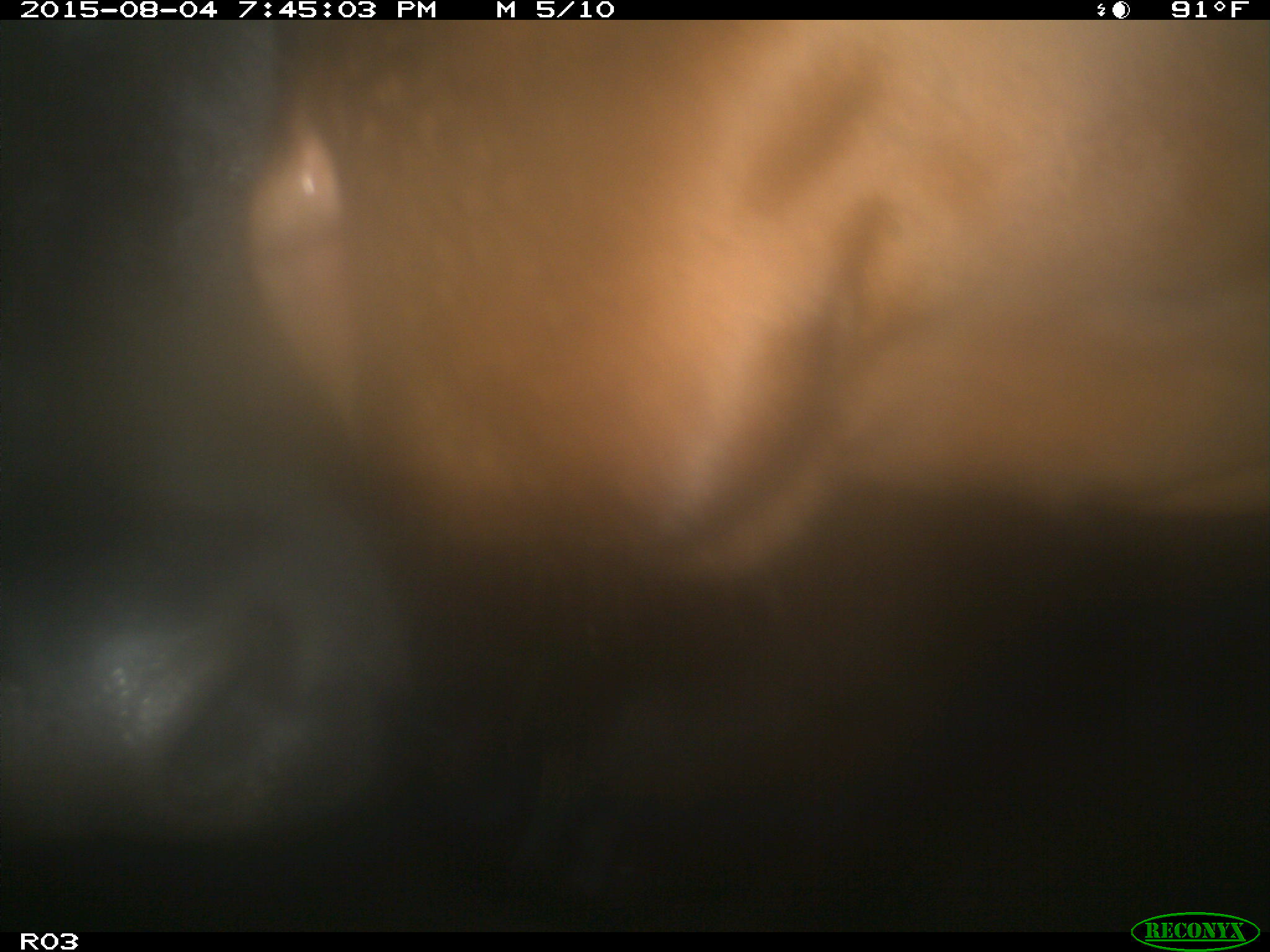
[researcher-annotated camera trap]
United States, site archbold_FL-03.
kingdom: Animalia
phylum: Chordata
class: Mammalia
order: Artiodactyla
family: Bovidae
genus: Bos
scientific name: Bos taurus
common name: domestic cow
Bos taurus (domestic cow).